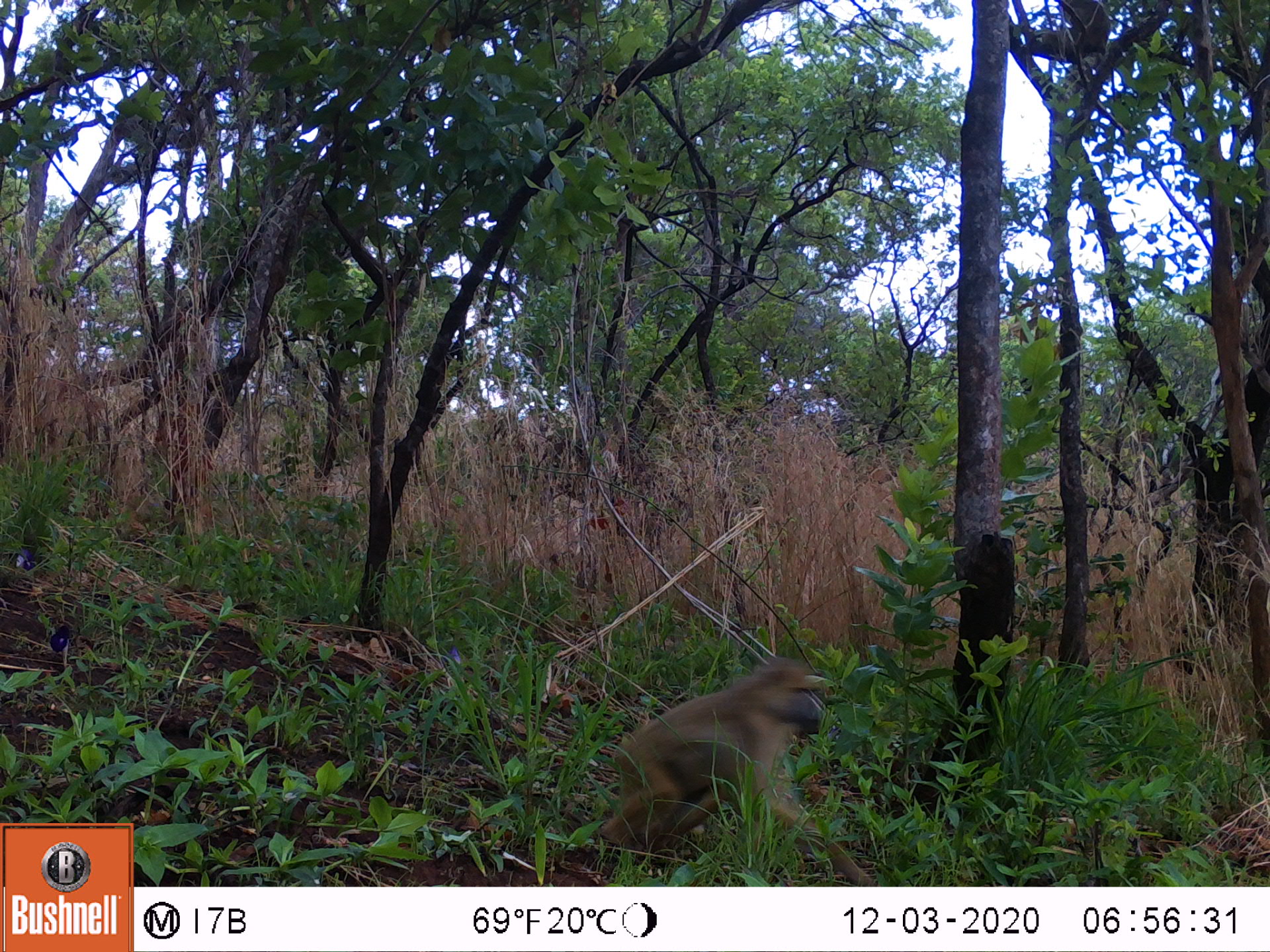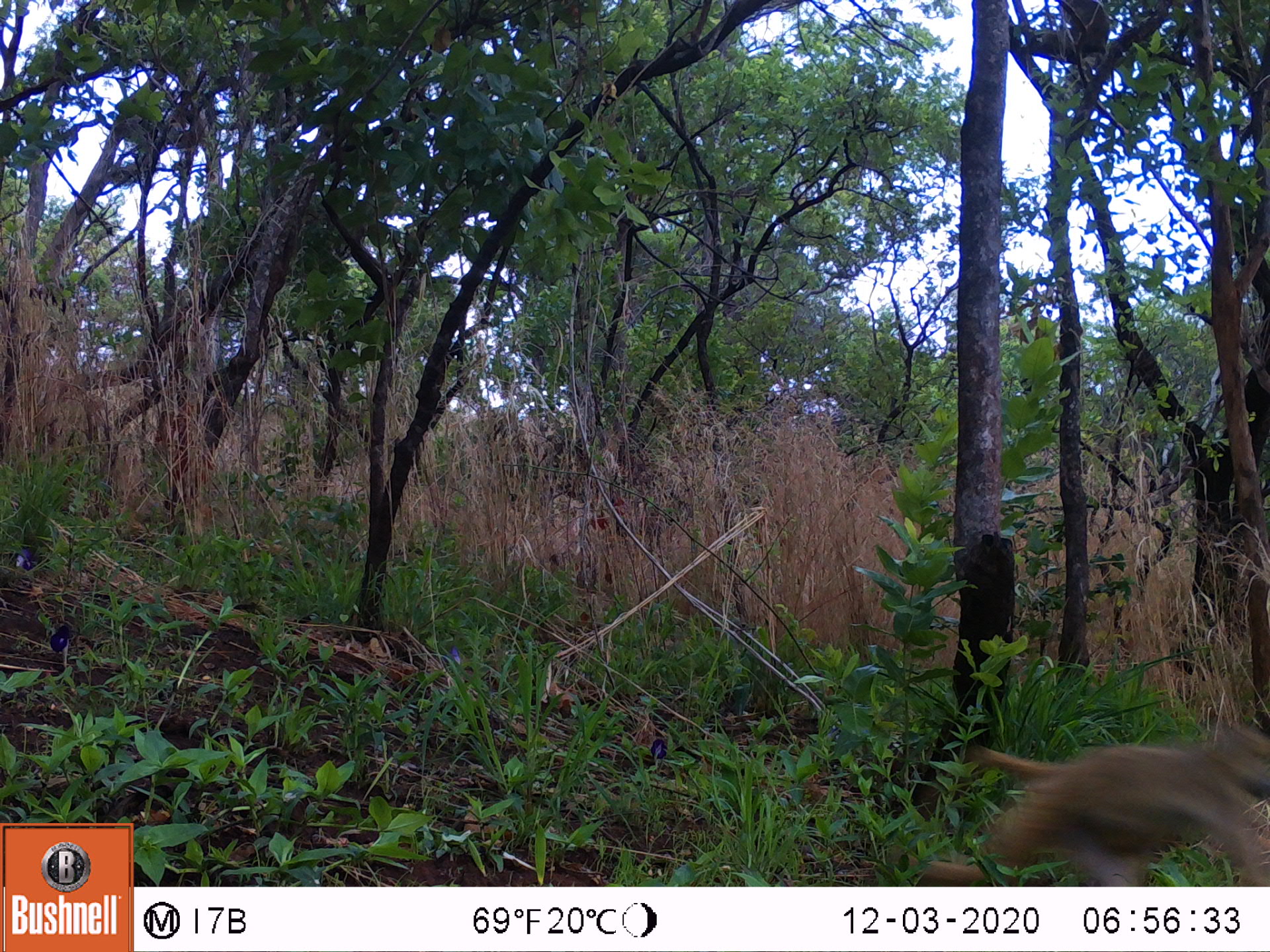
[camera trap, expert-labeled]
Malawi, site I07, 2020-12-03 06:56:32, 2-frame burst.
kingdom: Animalia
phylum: Chordata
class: Mammalia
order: Primates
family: Cercopithecidae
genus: Papio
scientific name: Papio cynocephalus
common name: yellow baboon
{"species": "yellow baboon (Papio cynocephalus)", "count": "2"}